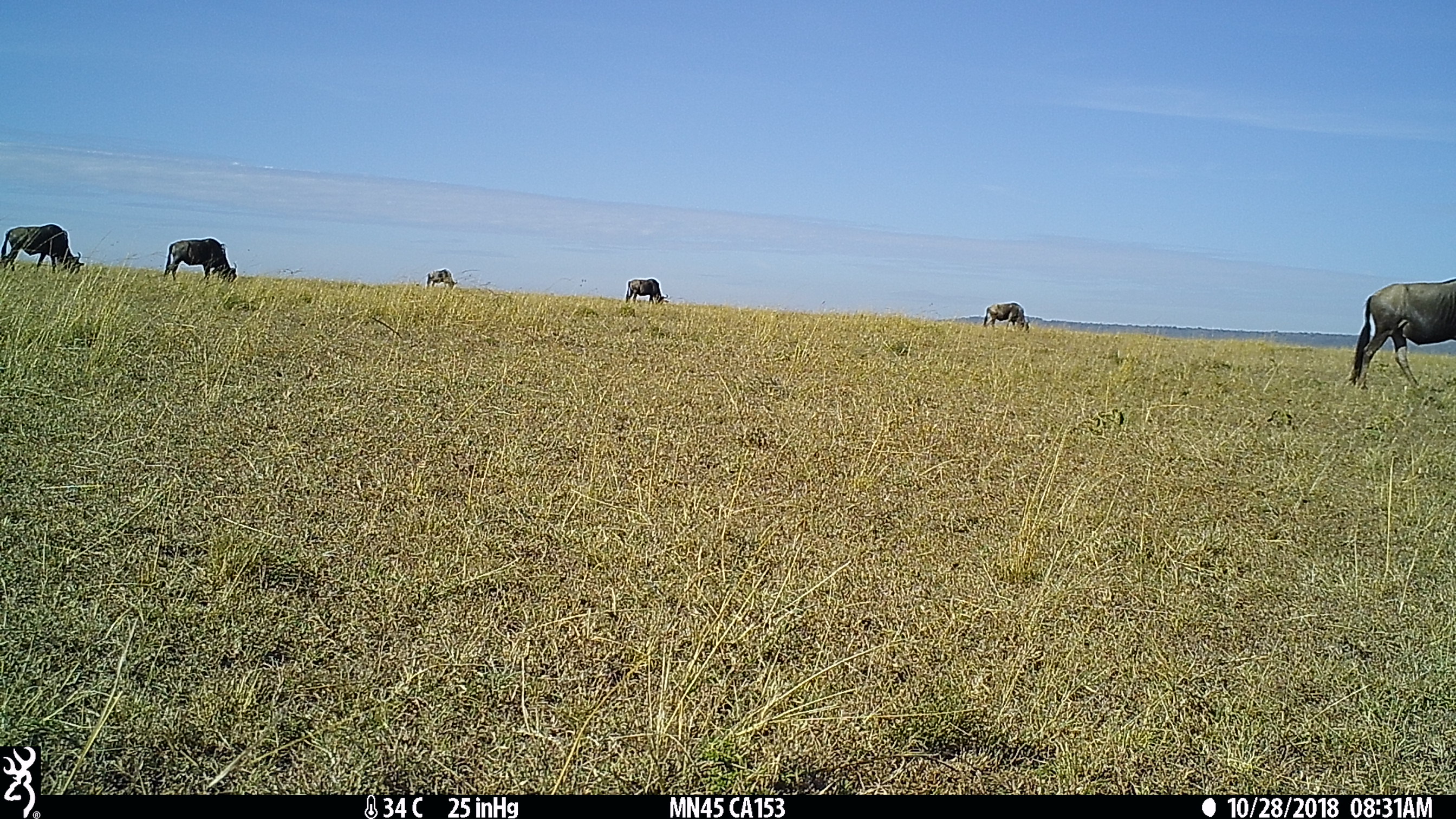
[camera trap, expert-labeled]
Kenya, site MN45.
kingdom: Animalia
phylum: Chordata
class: Mammalia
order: Artiodactyla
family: Bovidae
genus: Connochaetes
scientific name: Connochaetes taurinus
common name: blue wildebeest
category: wildebeest